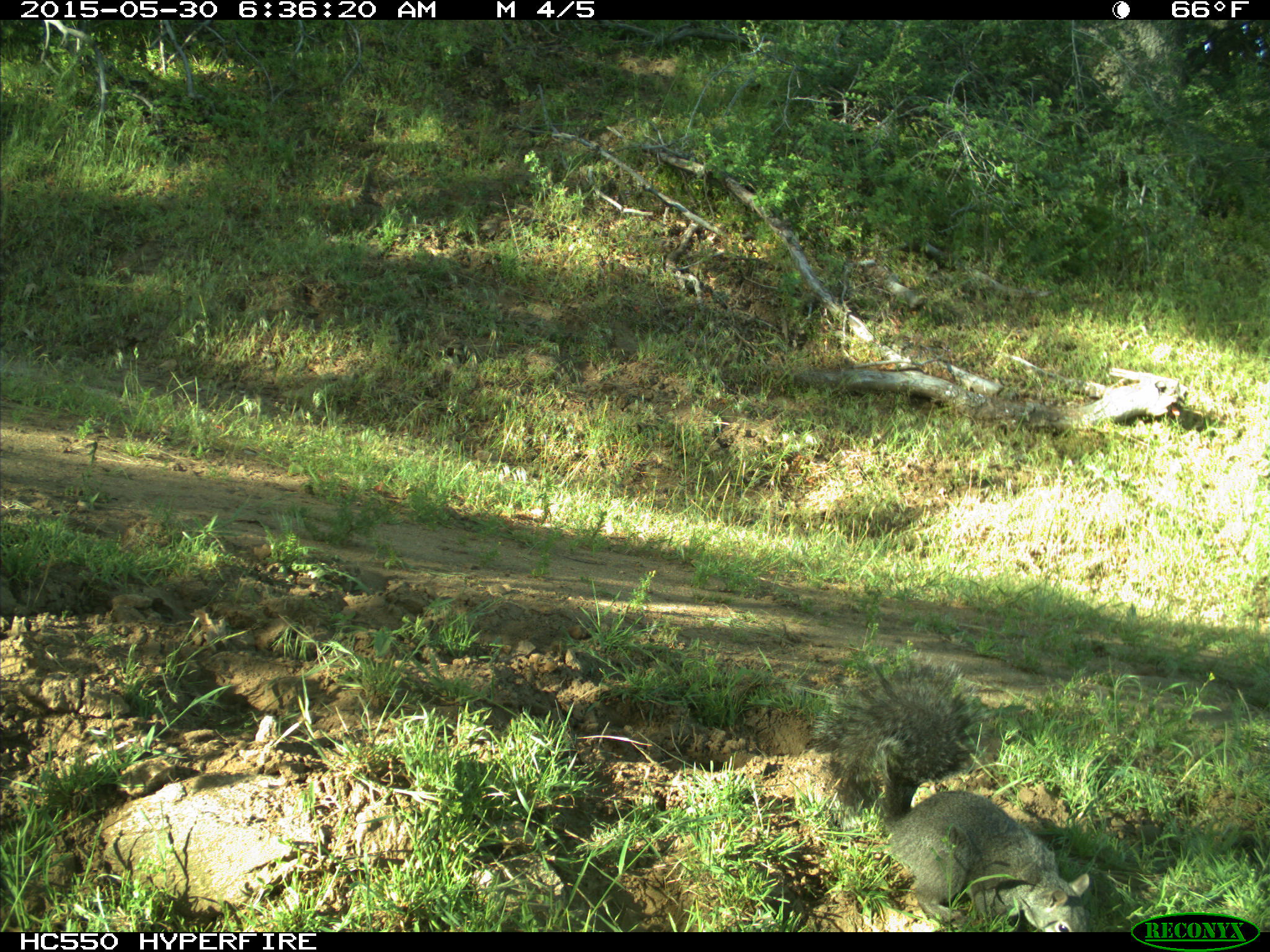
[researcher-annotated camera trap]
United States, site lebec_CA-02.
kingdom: Animalia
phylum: Chordata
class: Mammalia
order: Rodentia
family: Sciuridae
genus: Sciurus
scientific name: Sciurus carolinensis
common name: eastern gray squirrel